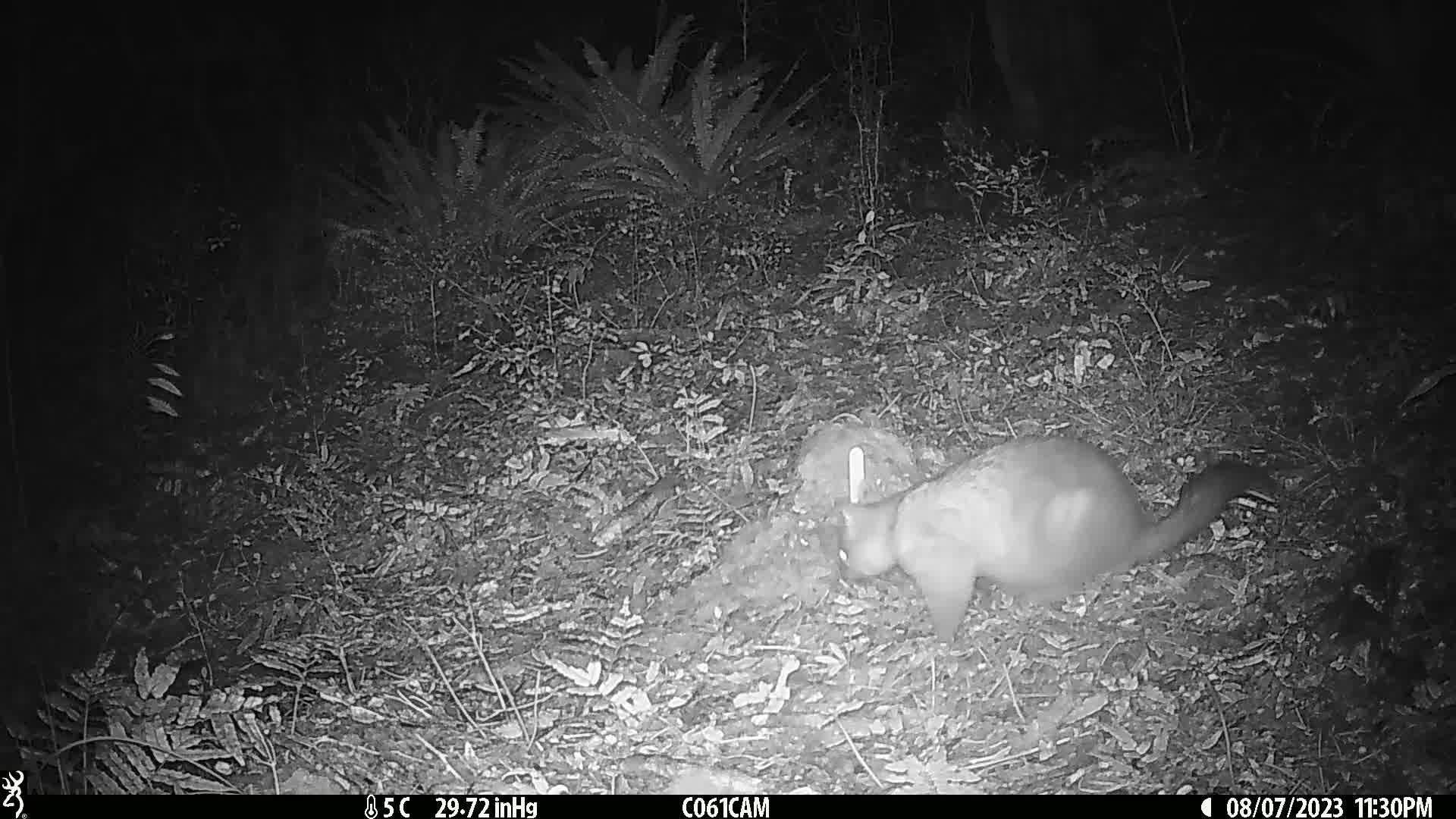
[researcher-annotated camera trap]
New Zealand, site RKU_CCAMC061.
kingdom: Animalia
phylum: Chordata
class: Mammalia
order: Diprotodontia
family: Phalangeridae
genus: Trichosurus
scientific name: Trichosurus vulpecula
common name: common brushtail possum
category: possum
Possum (common brushtail possum) (Trichosurus vulpecula).